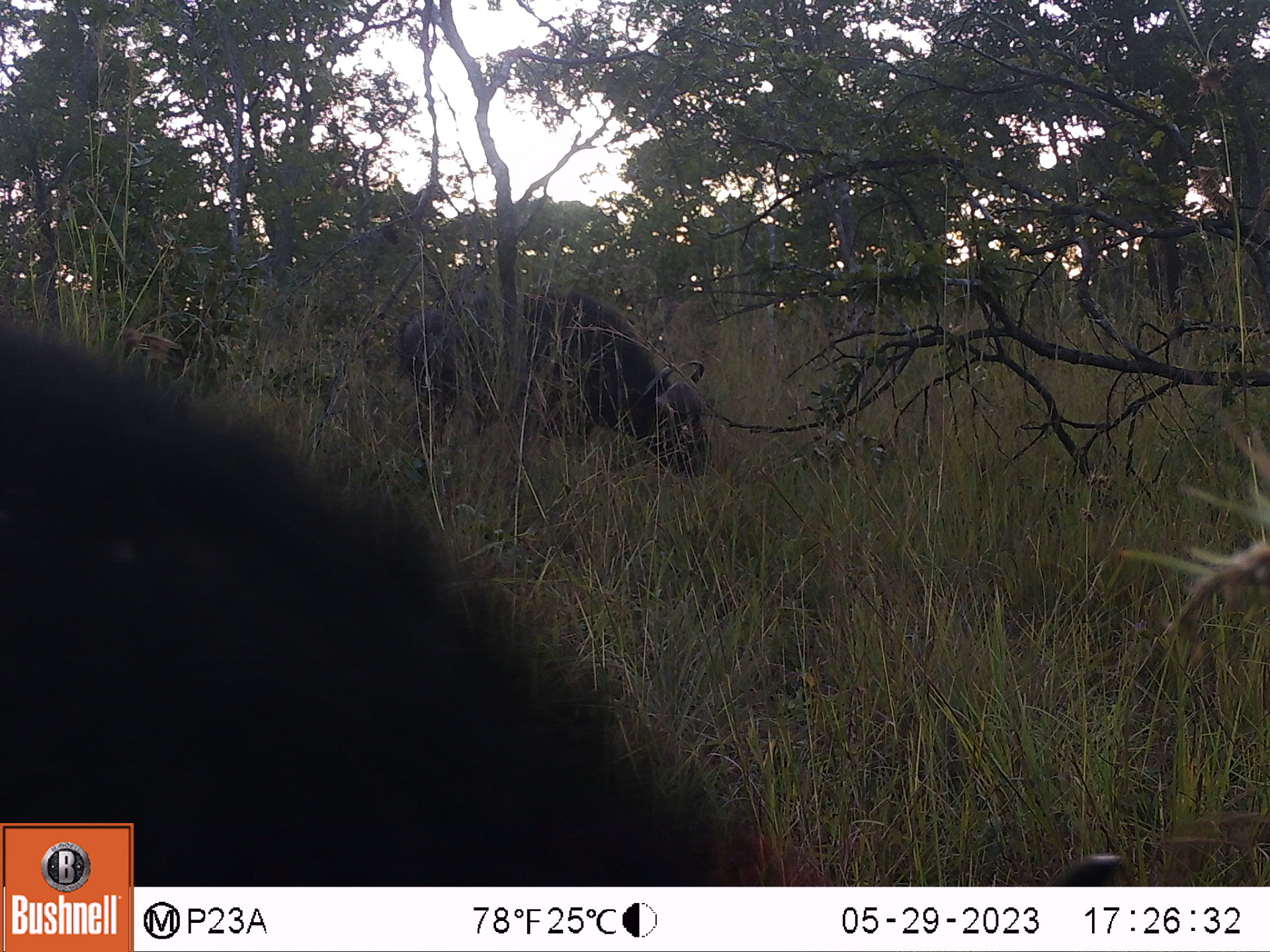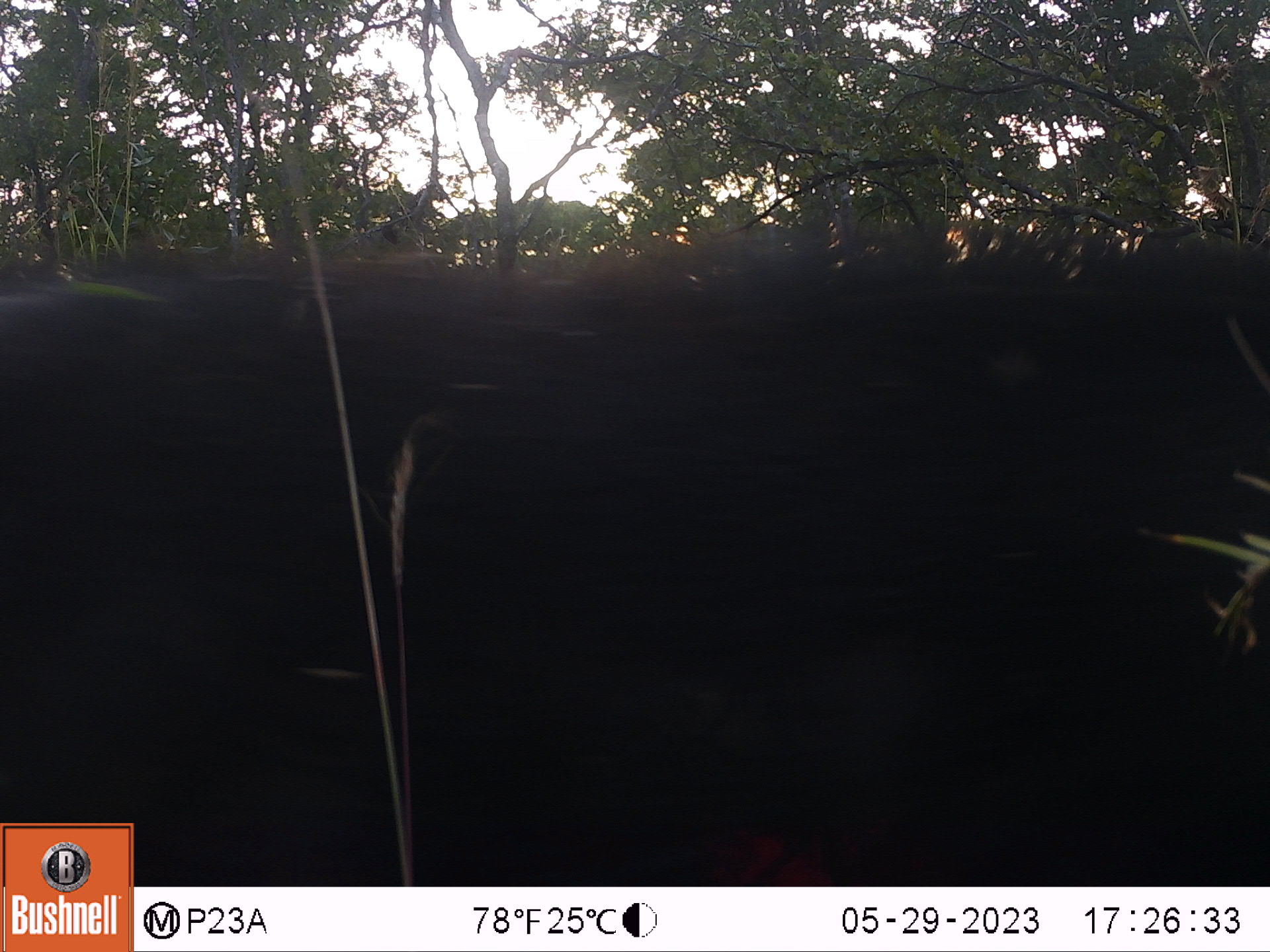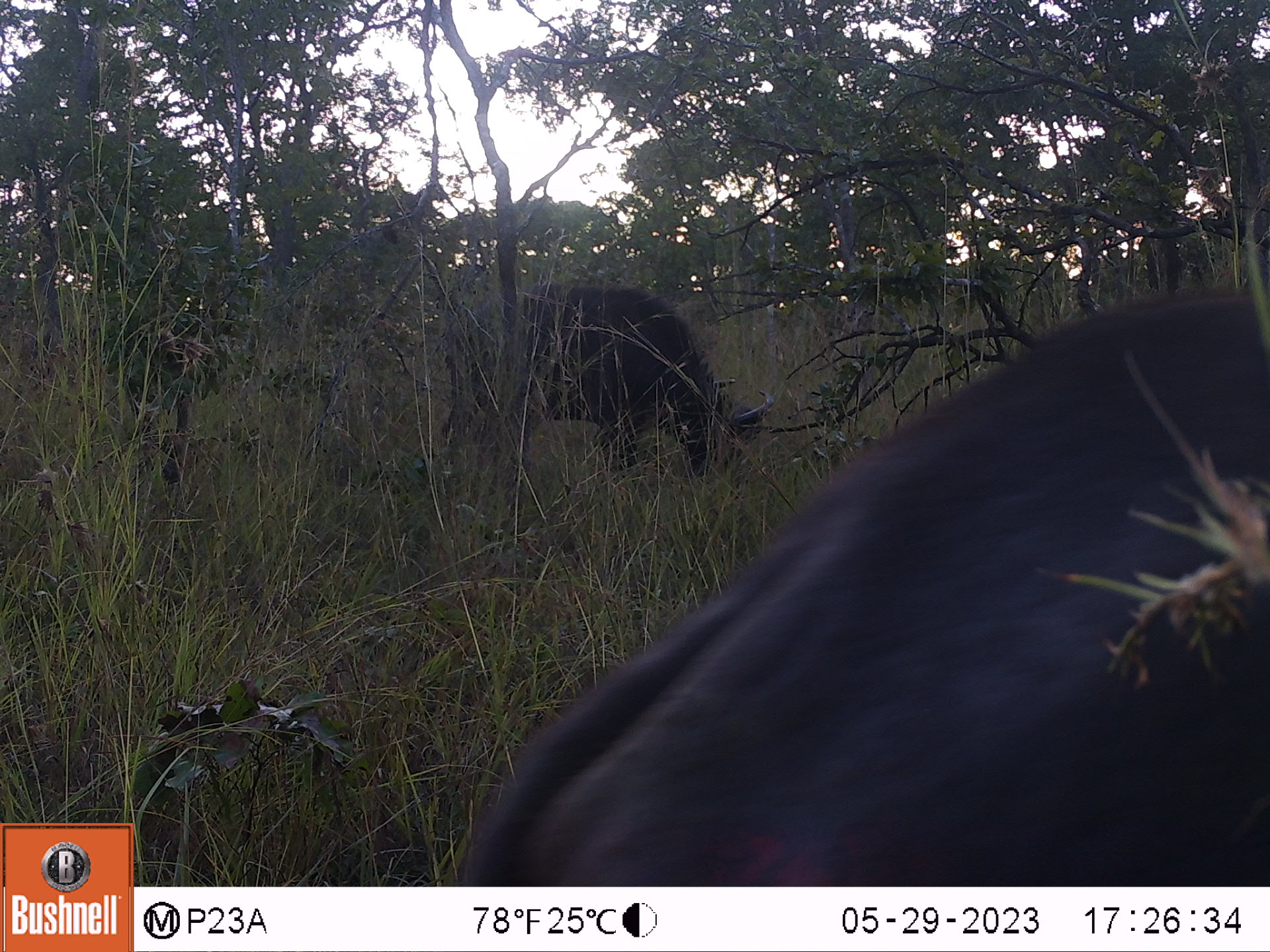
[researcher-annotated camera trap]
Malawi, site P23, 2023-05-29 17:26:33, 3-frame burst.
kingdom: Animalia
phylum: Chordata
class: Mammalia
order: Artiodactyla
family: Bovidae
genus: Syncerus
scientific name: Syncerus caffer caffer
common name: cape buffalo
Cape buffalo (Syncerus caffer caffer), count 2.